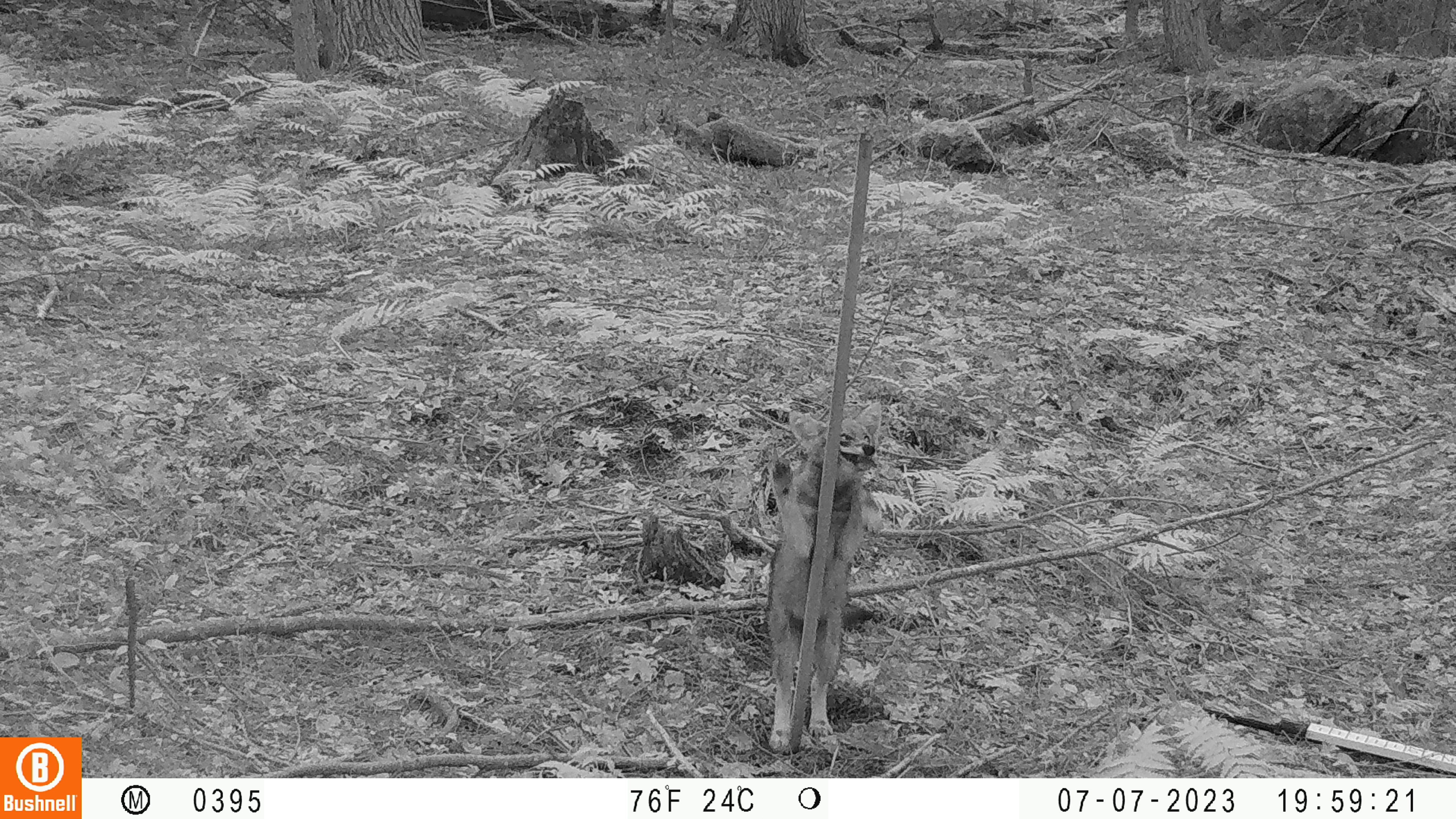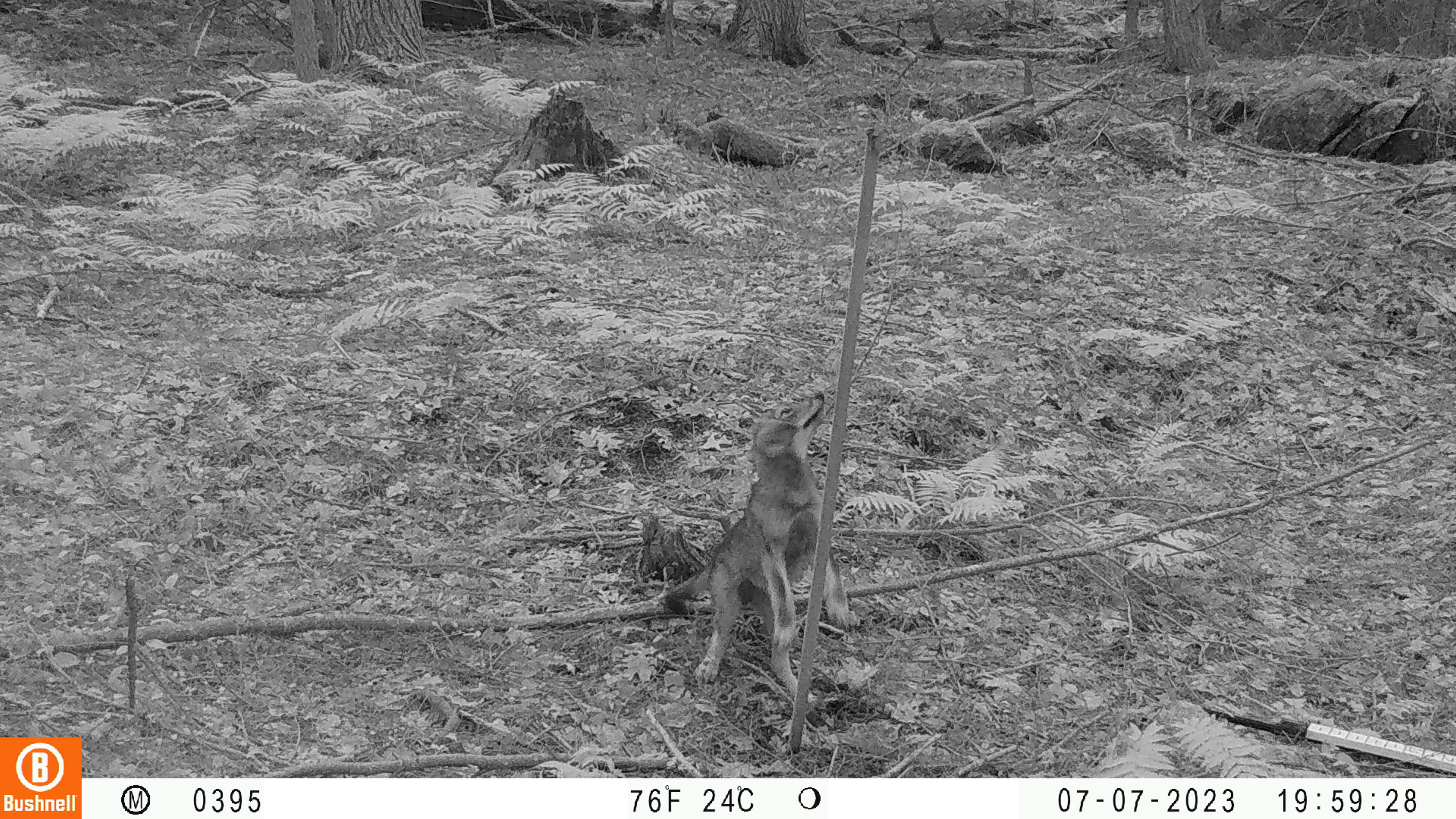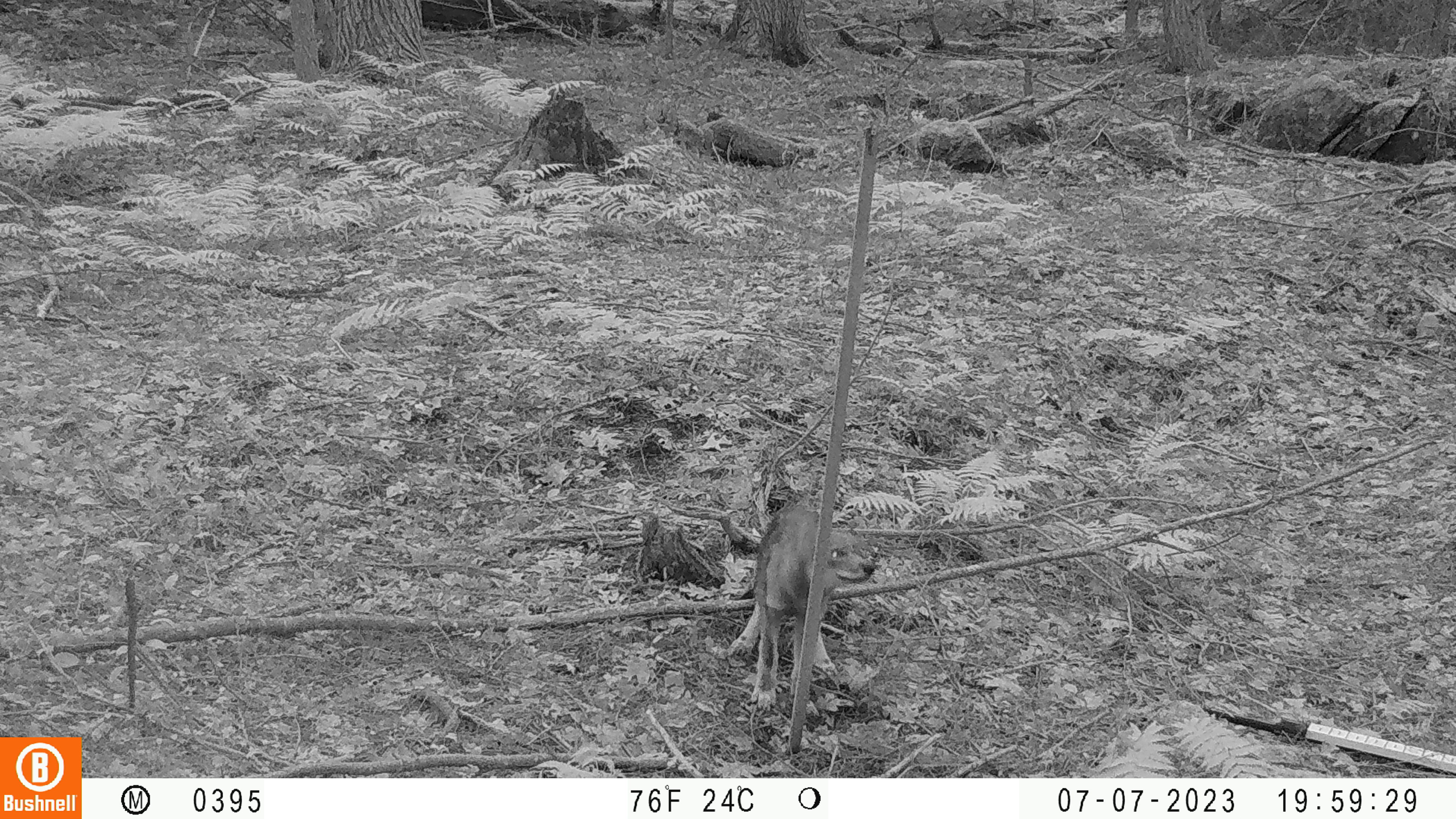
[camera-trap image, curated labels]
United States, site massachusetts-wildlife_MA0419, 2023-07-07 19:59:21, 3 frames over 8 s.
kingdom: Animalia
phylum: Chordata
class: Mammalia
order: Carnivora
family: Canidae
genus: Urocyon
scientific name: Urocyon cinereoargenteus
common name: gray fox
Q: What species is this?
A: Gray fox (Urocyon cinereoargenteus).